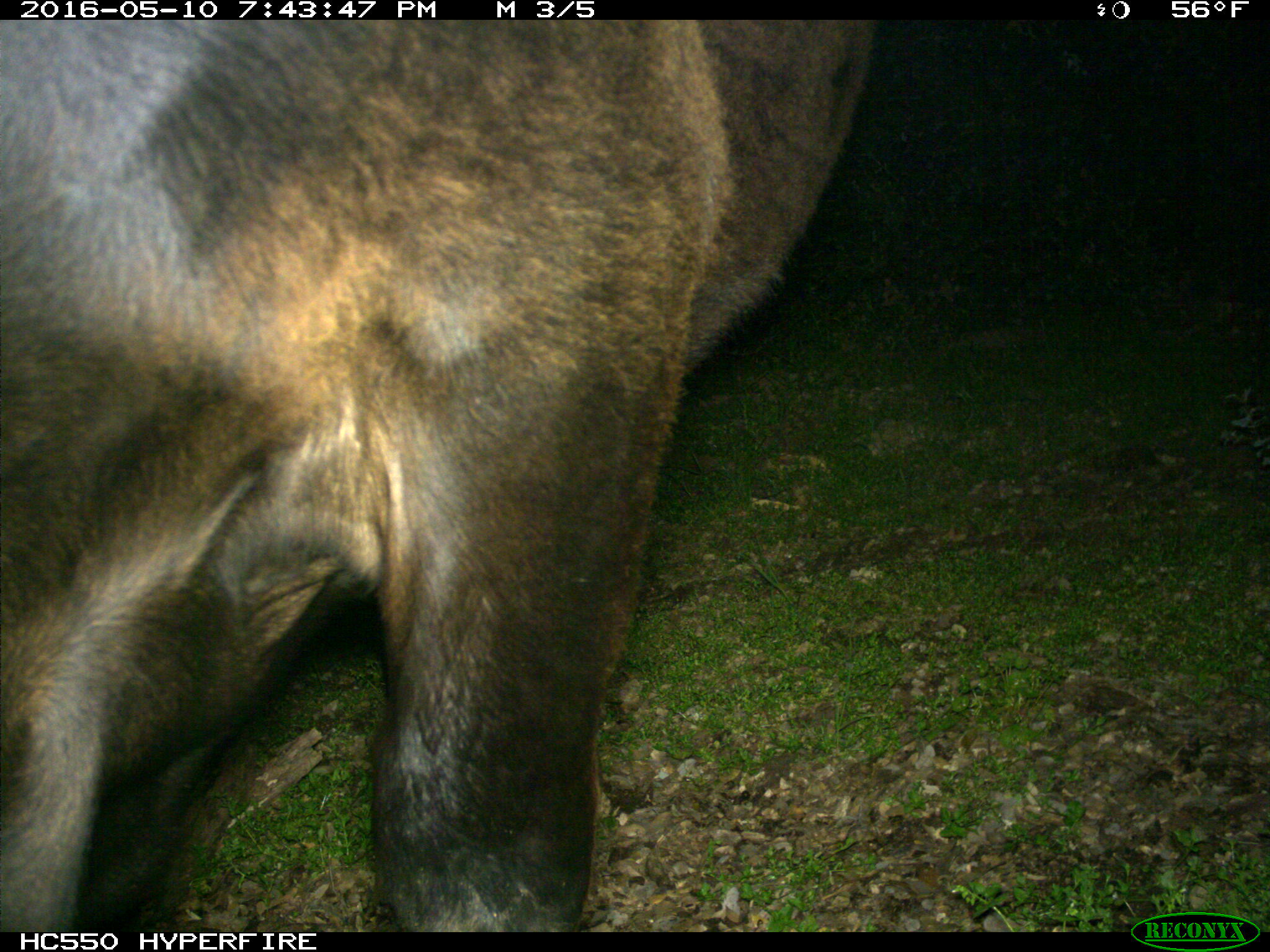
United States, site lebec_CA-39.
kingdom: Animalia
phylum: Chordata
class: Mammalia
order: Artiodactyla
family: Bovidae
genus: Bos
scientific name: Bos taurus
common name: domestic cow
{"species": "Bos taurus (domestic cow)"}